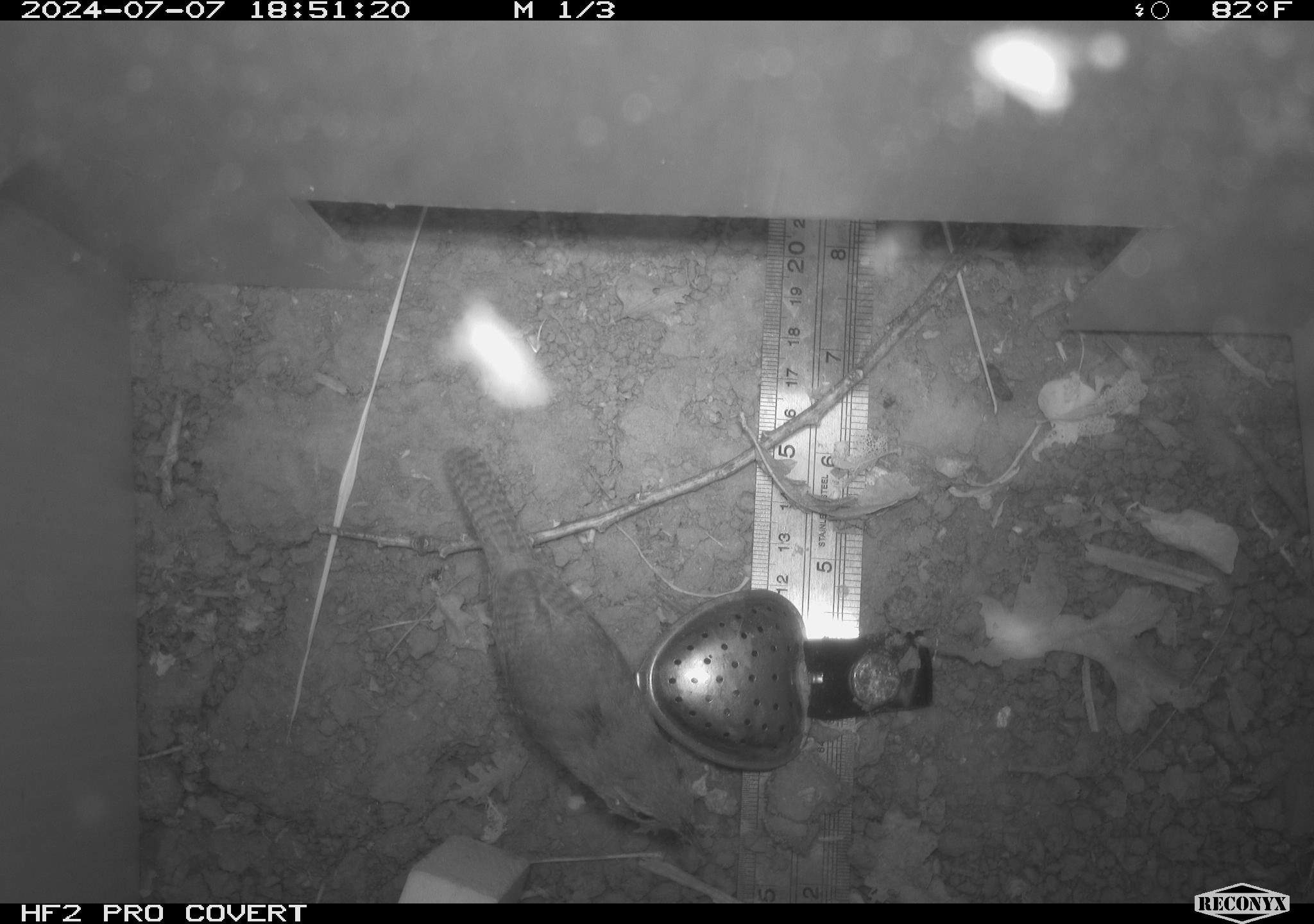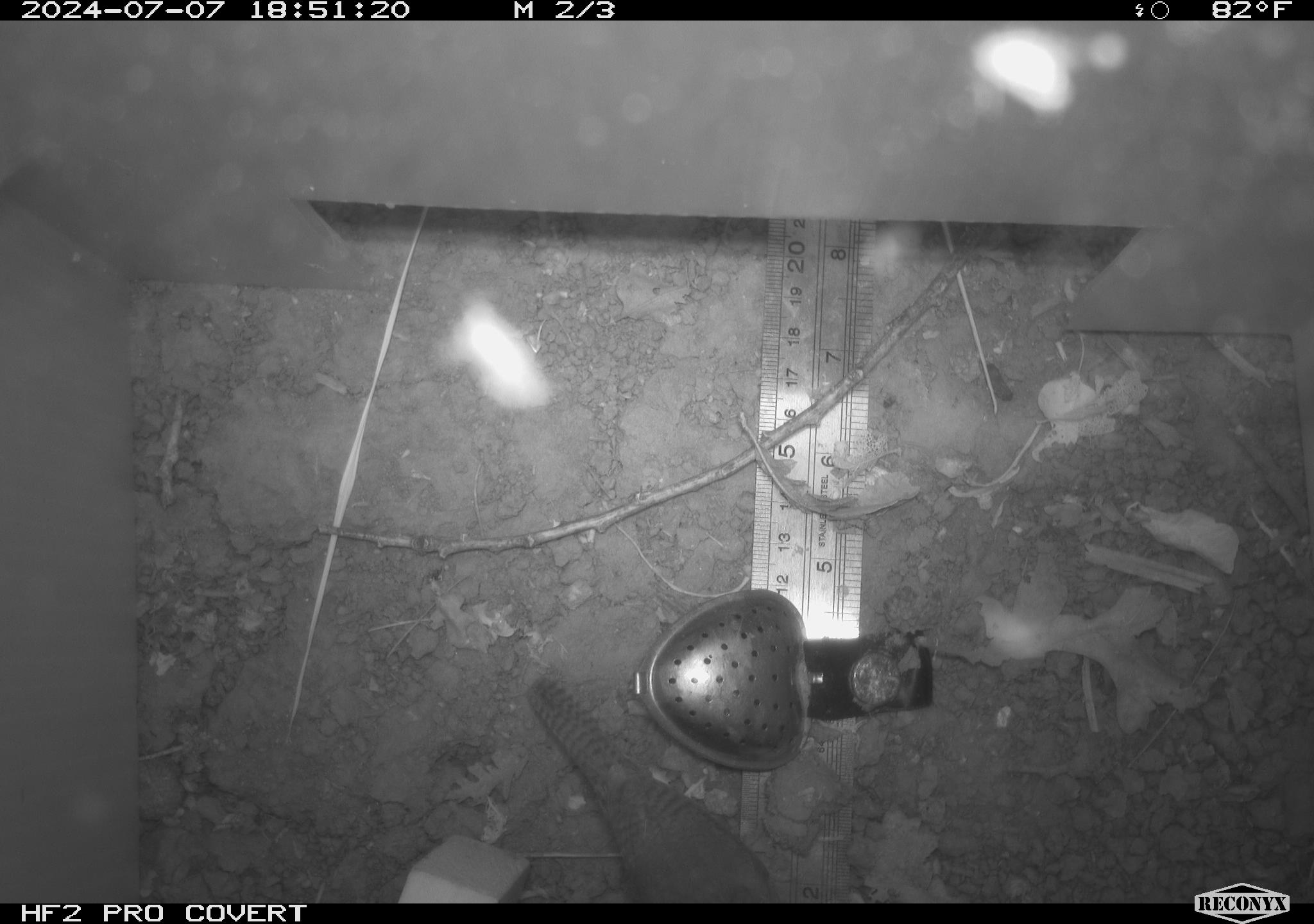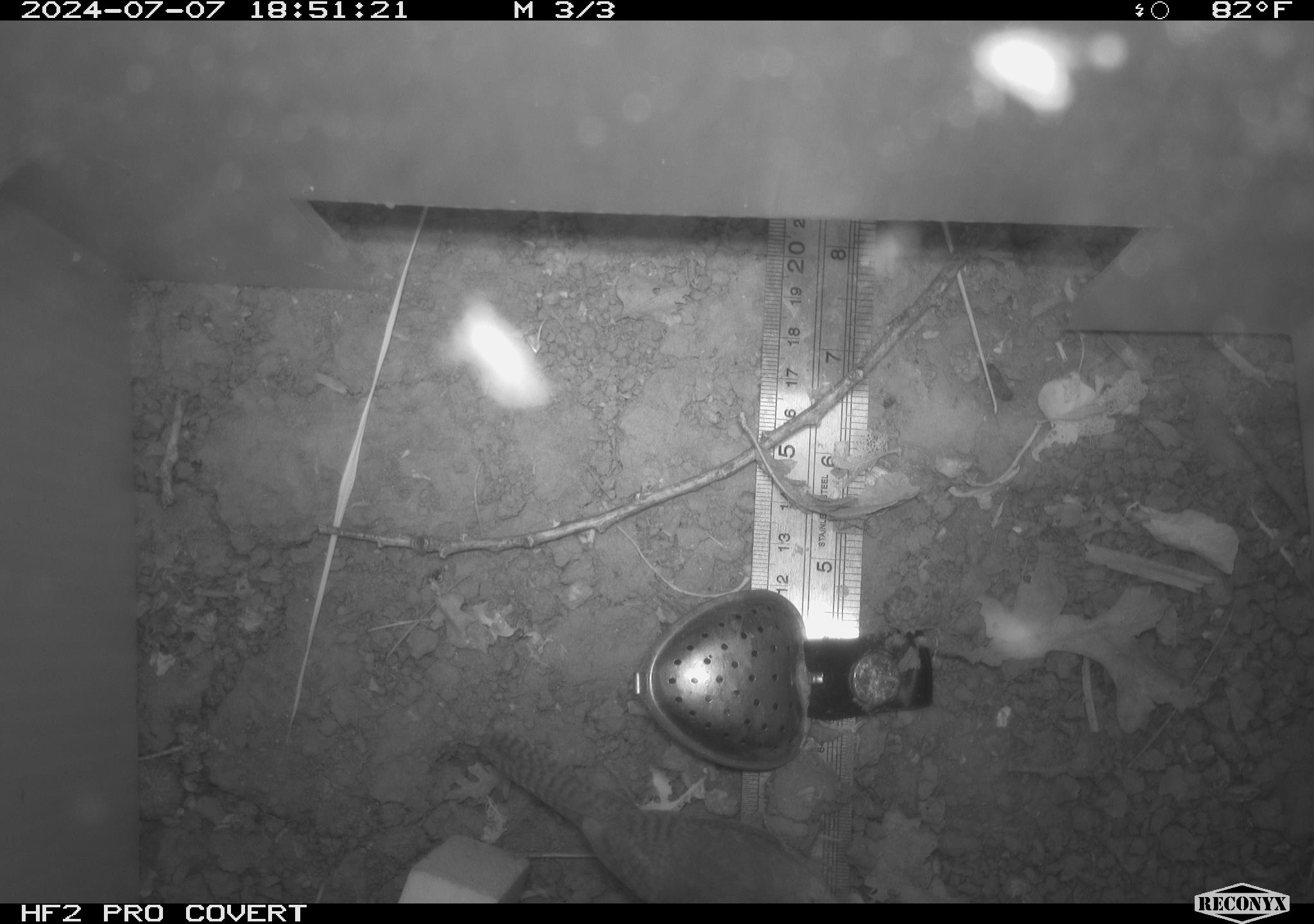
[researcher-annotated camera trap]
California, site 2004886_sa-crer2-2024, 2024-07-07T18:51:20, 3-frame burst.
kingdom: Animalia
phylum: Chordata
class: Aves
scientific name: Aves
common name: bird